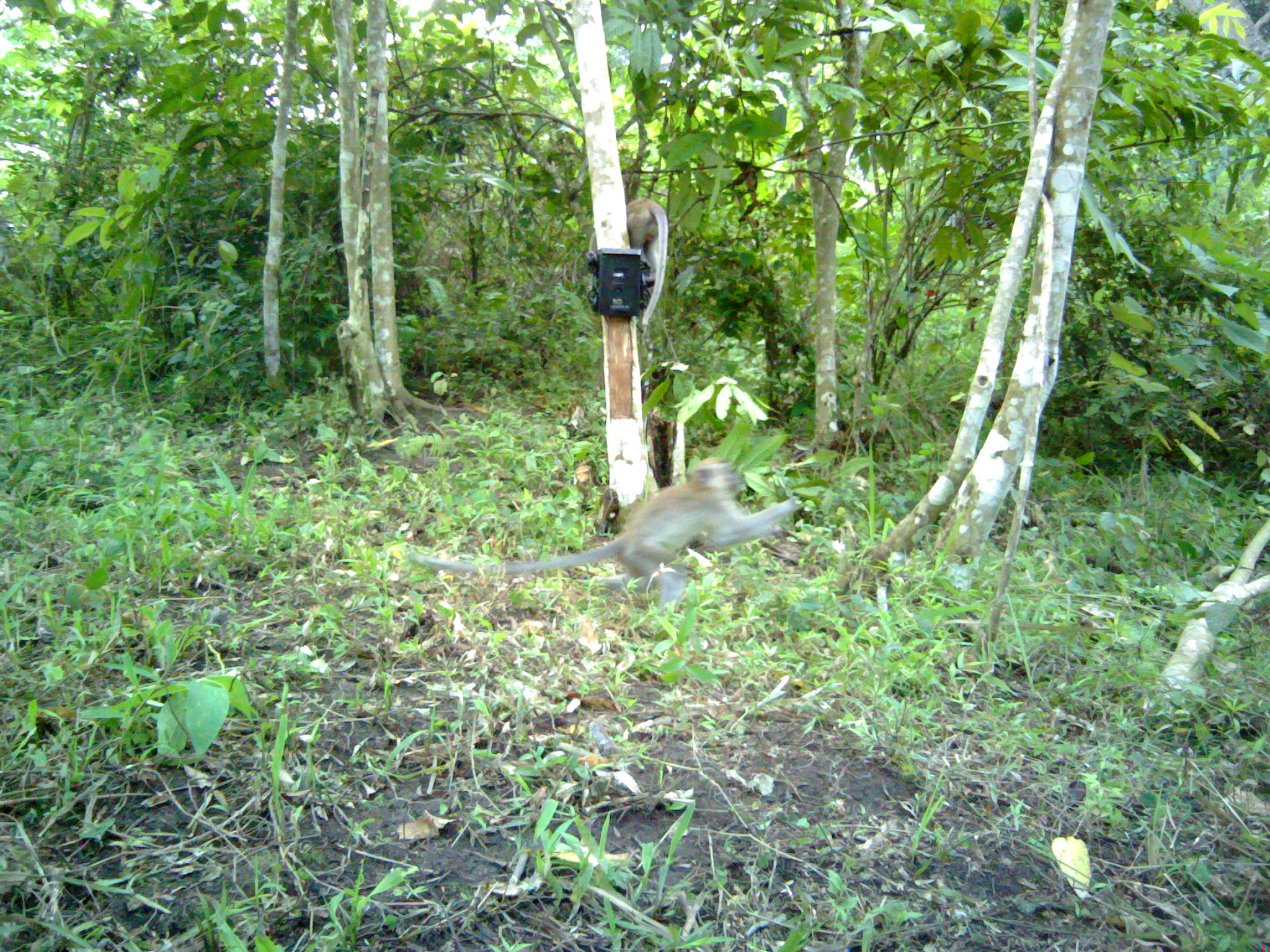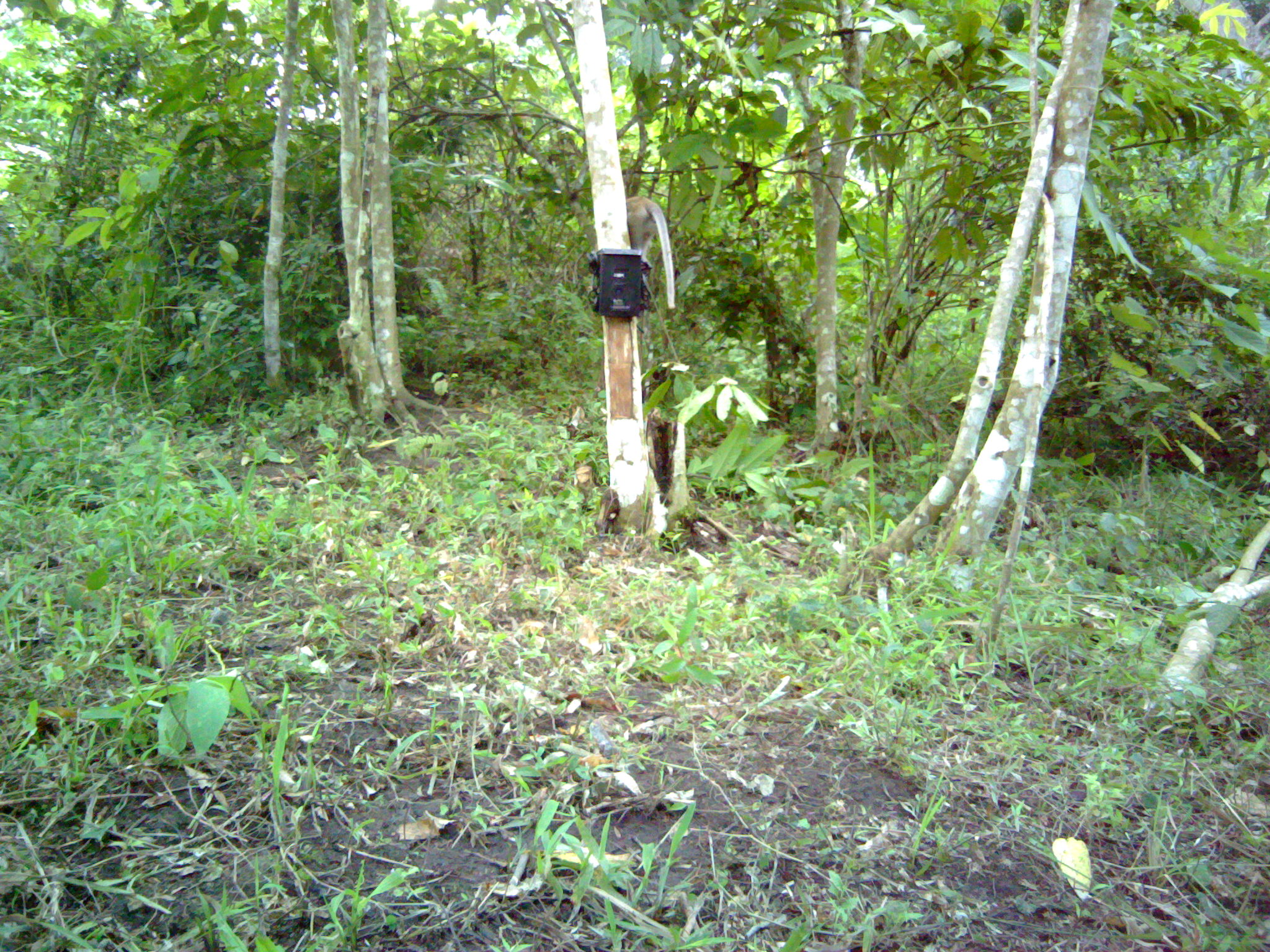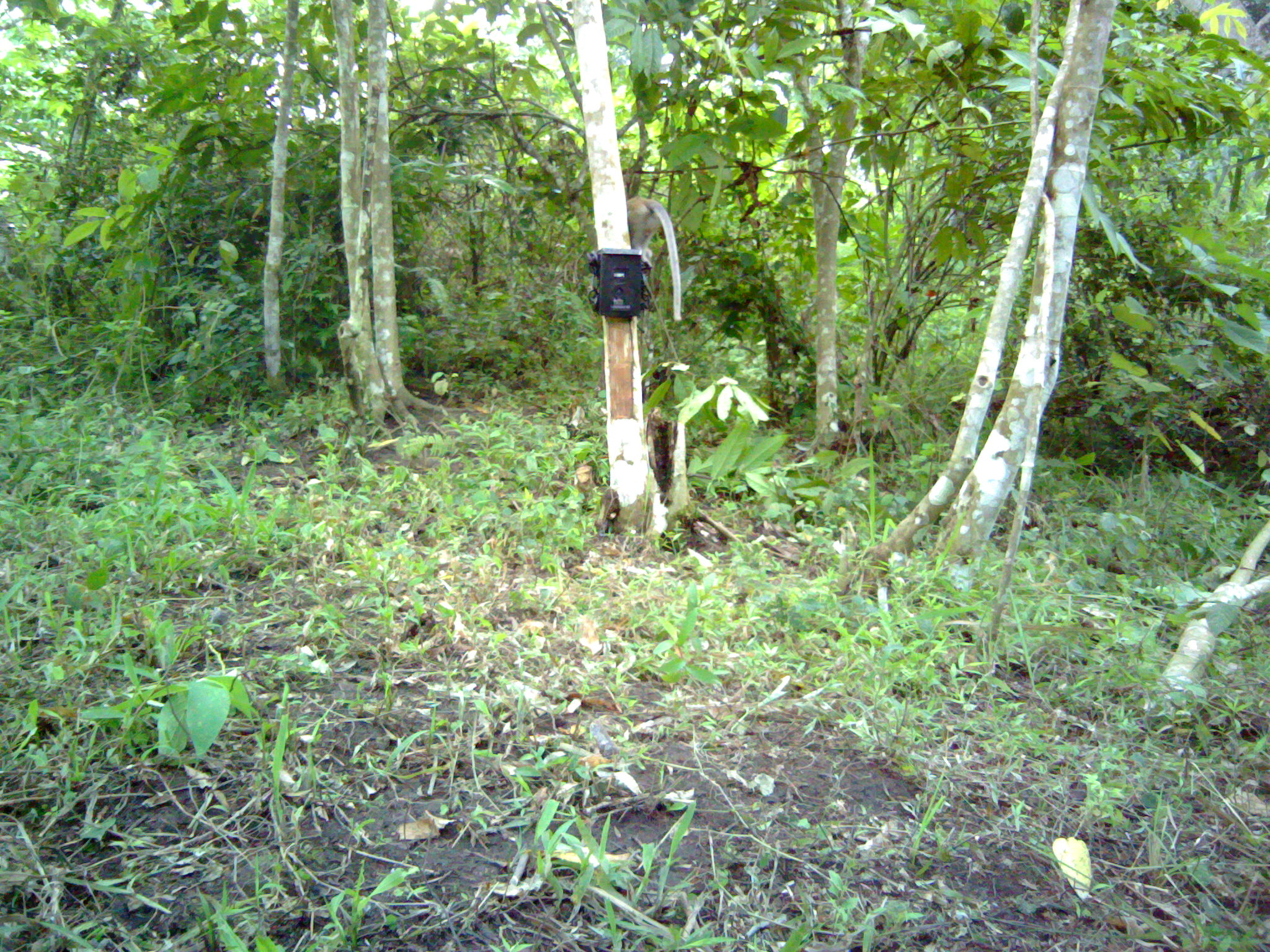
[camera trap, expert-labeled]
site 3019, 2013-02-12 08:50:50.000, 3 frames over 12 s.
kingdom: Animalia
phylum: Chordata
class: Mammalia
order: Primates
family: Cercopithecidae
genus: Macaca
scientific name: Macaca fascicularis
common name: crab-eating macaque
Macaca fascicularis (crab-eating macaque), count 2.